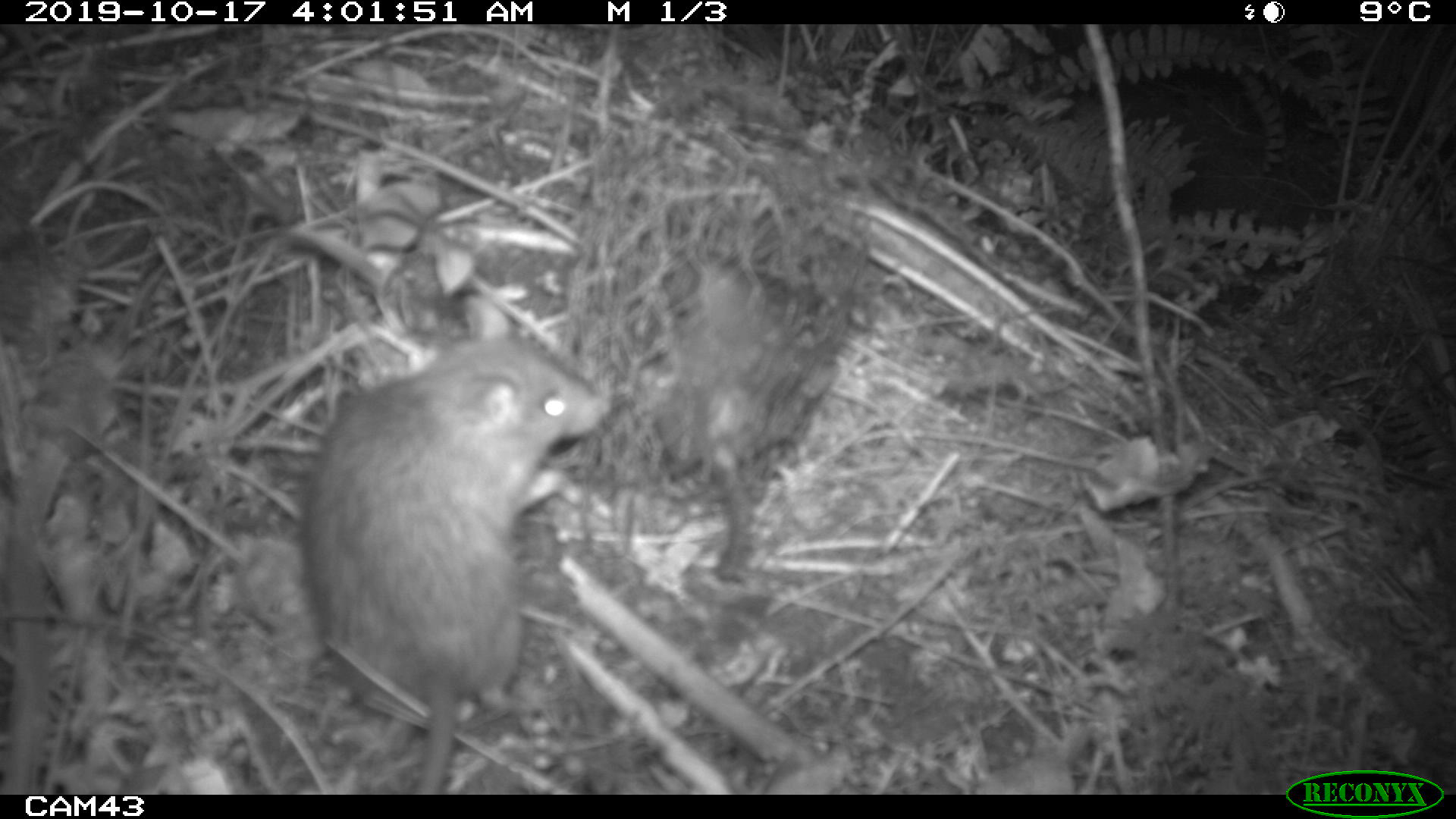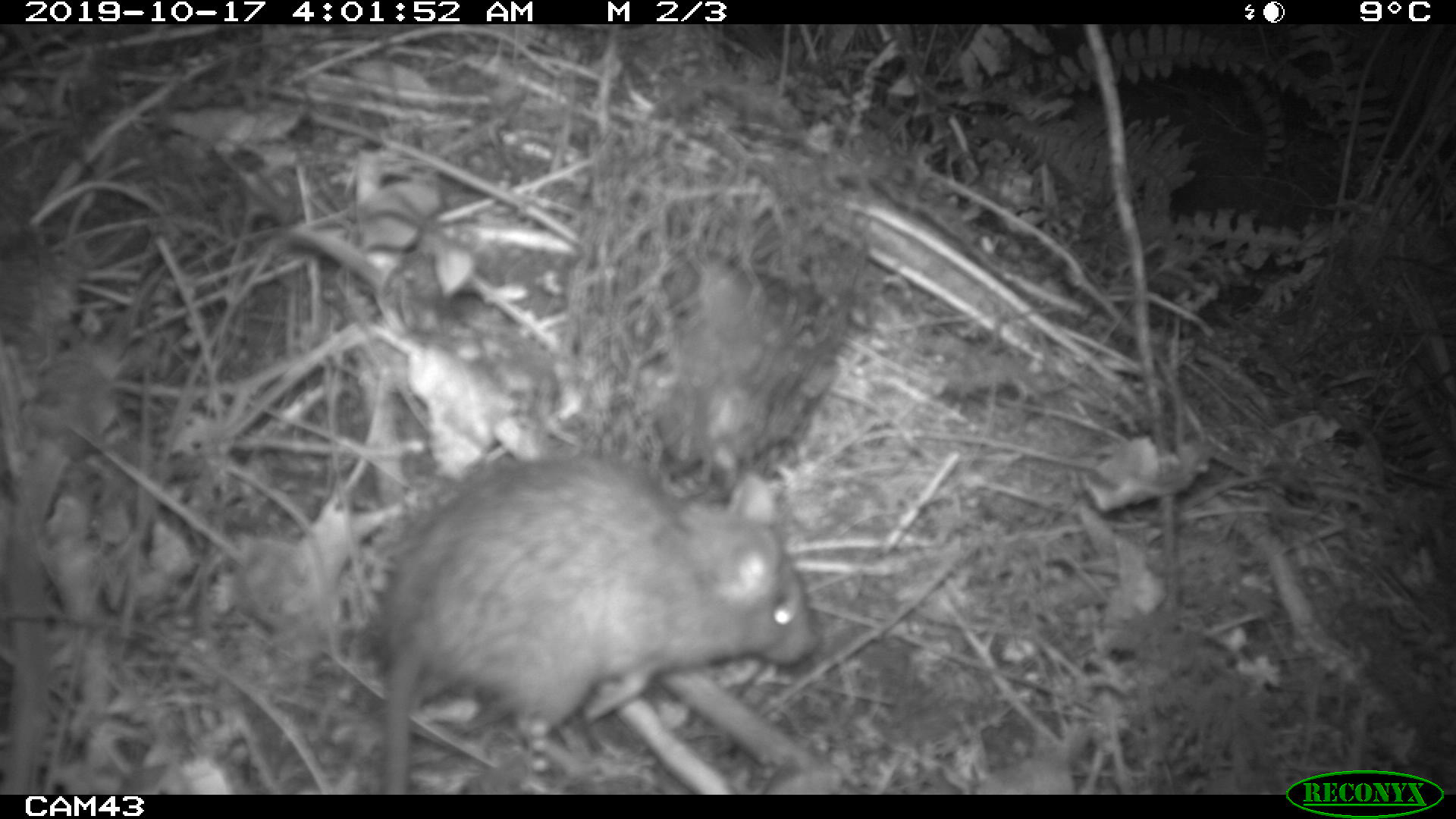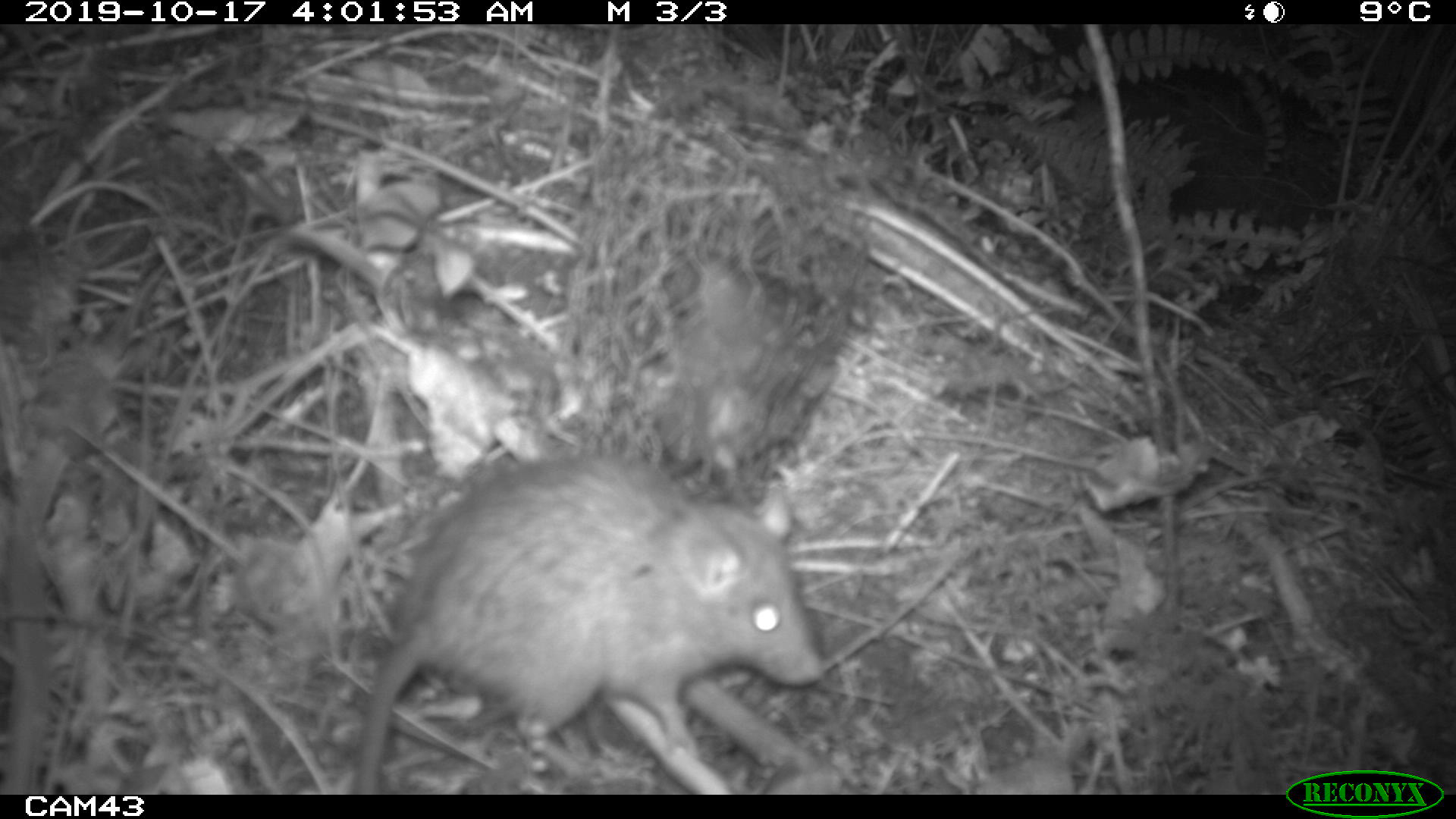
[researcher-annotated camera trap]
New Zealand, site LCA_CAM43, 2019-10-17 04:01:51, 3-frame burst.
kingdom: Animalia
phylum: Chordata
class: Mammalia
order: Rodentia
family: Muridae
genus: Rattus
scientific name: Rattus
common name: rat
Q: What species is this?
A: Rat (Rattus).